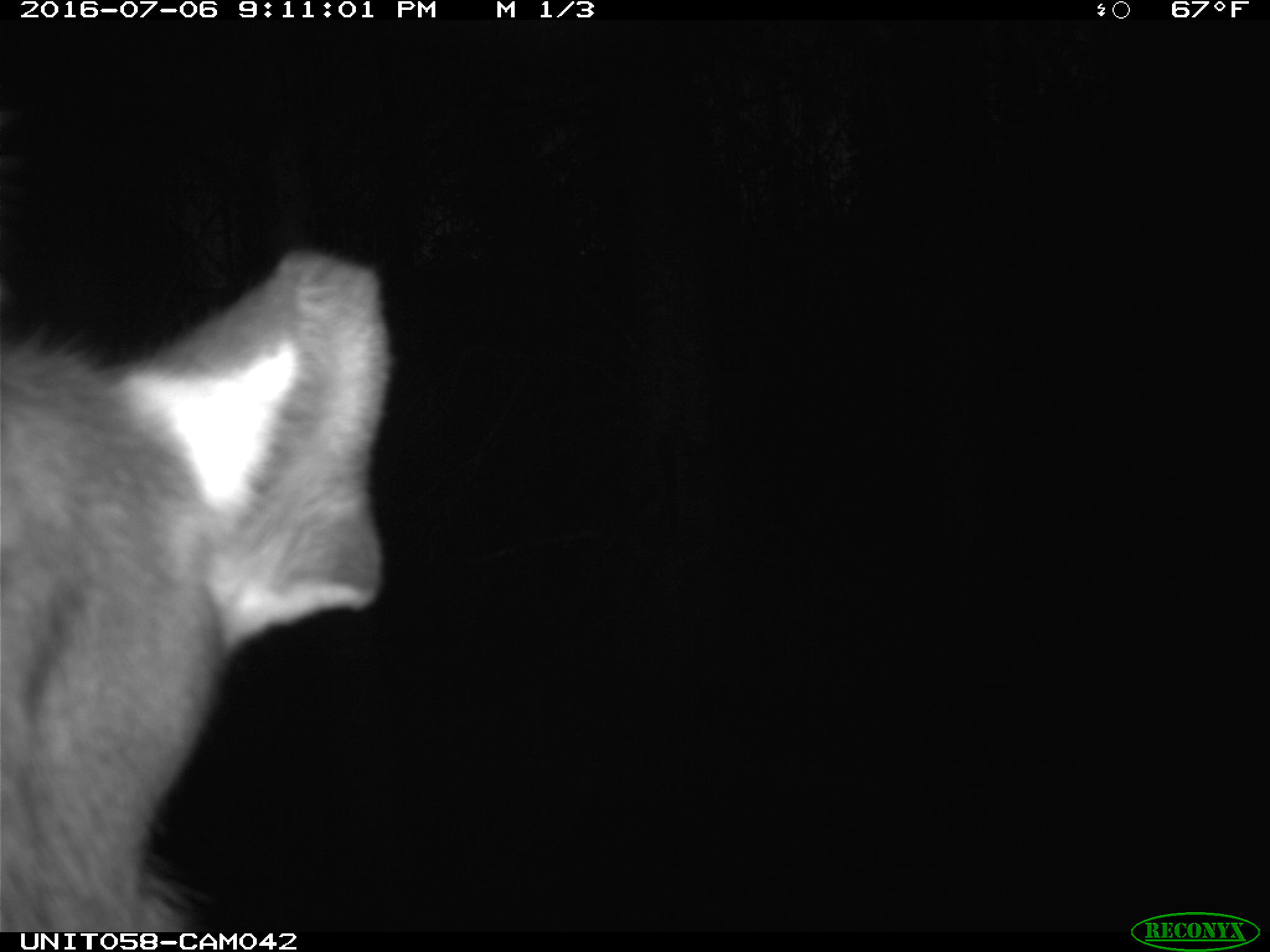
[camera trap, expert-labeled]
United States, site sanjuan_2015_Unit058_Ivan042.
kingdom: Animalia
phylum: Chordata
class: Mammalia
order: Artiodactyla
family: Cervidae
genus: Cervus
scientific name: Cervus elaphus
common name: red deer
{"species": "Cervus elaphus (red deer)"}